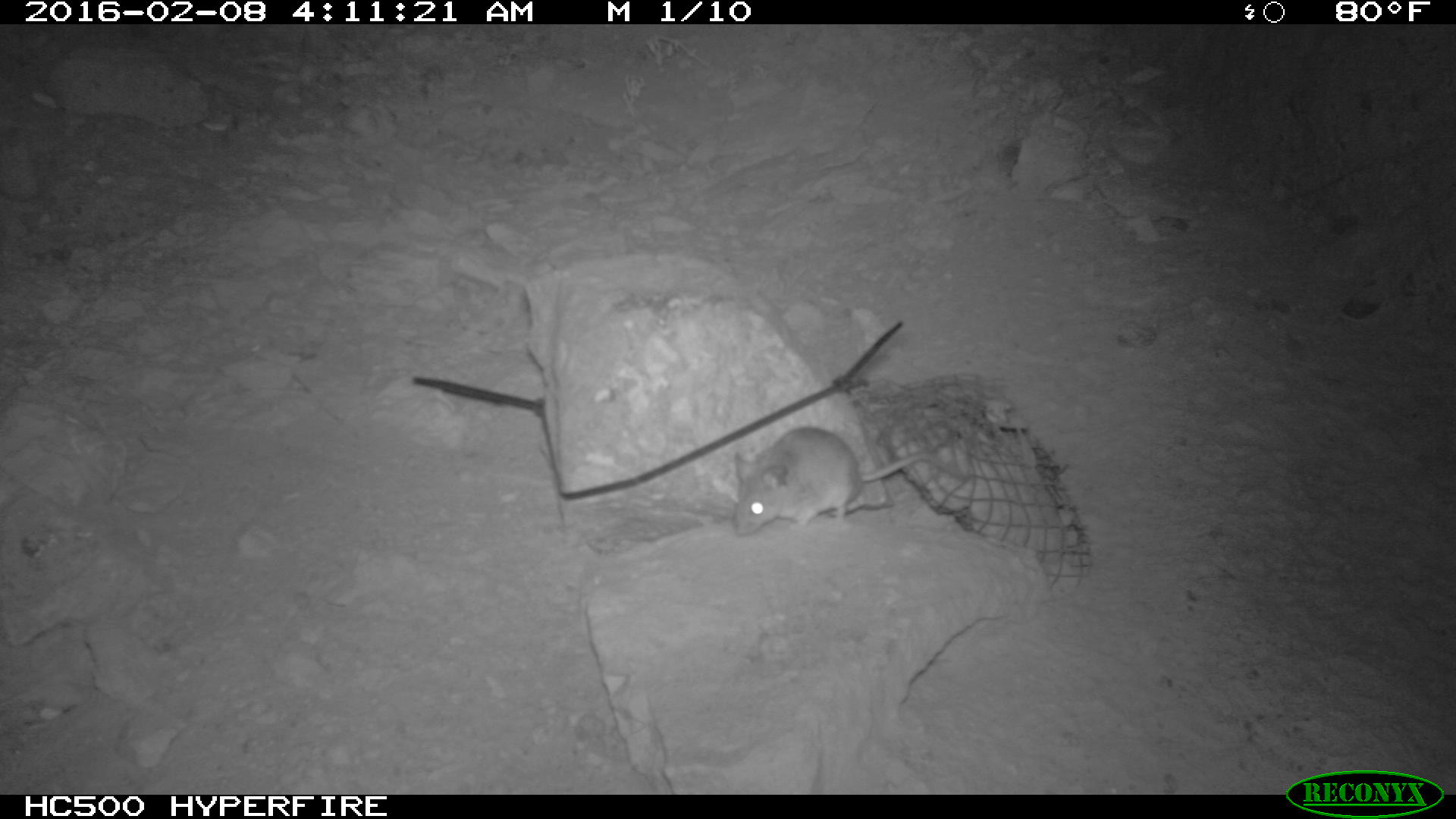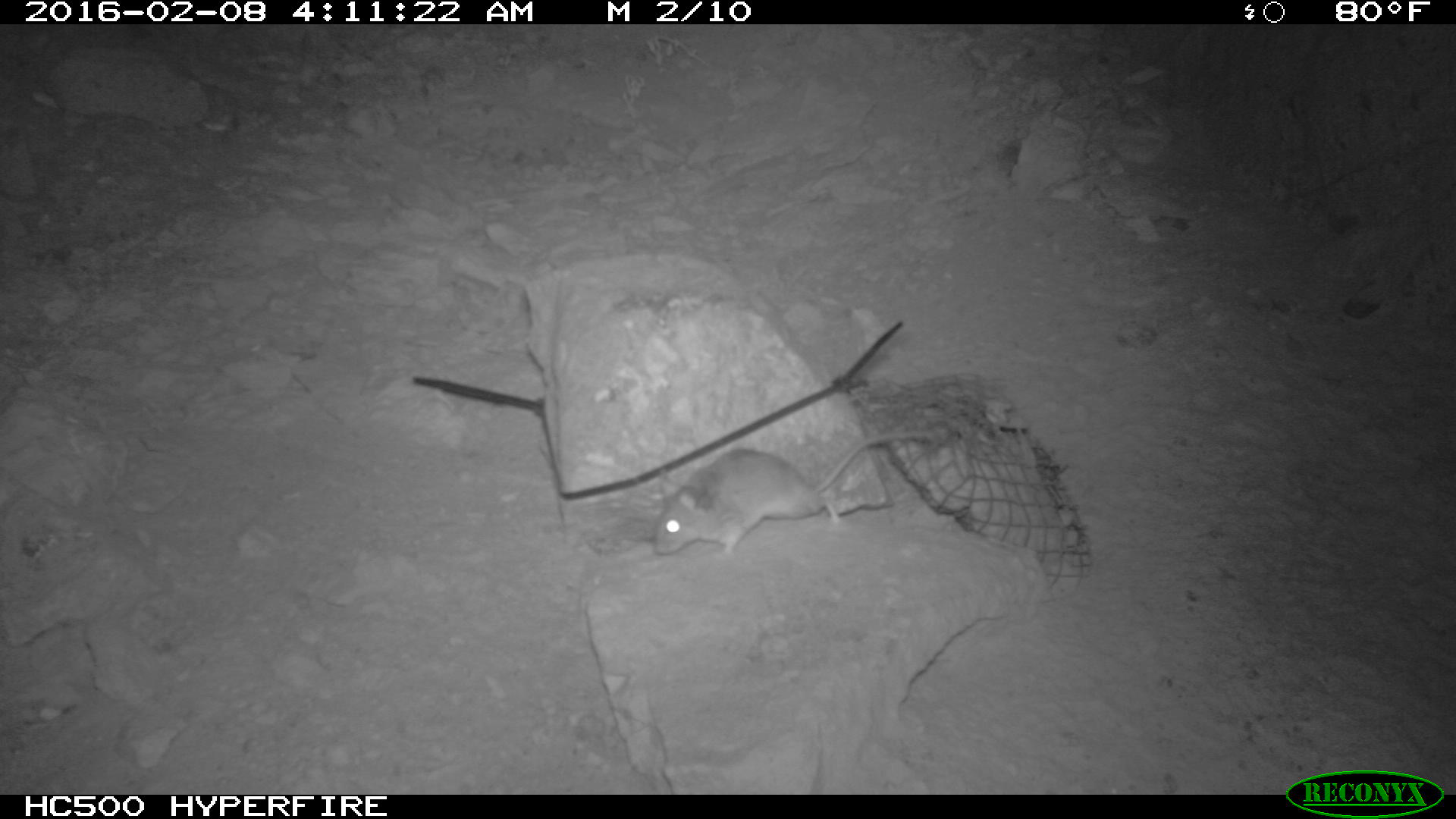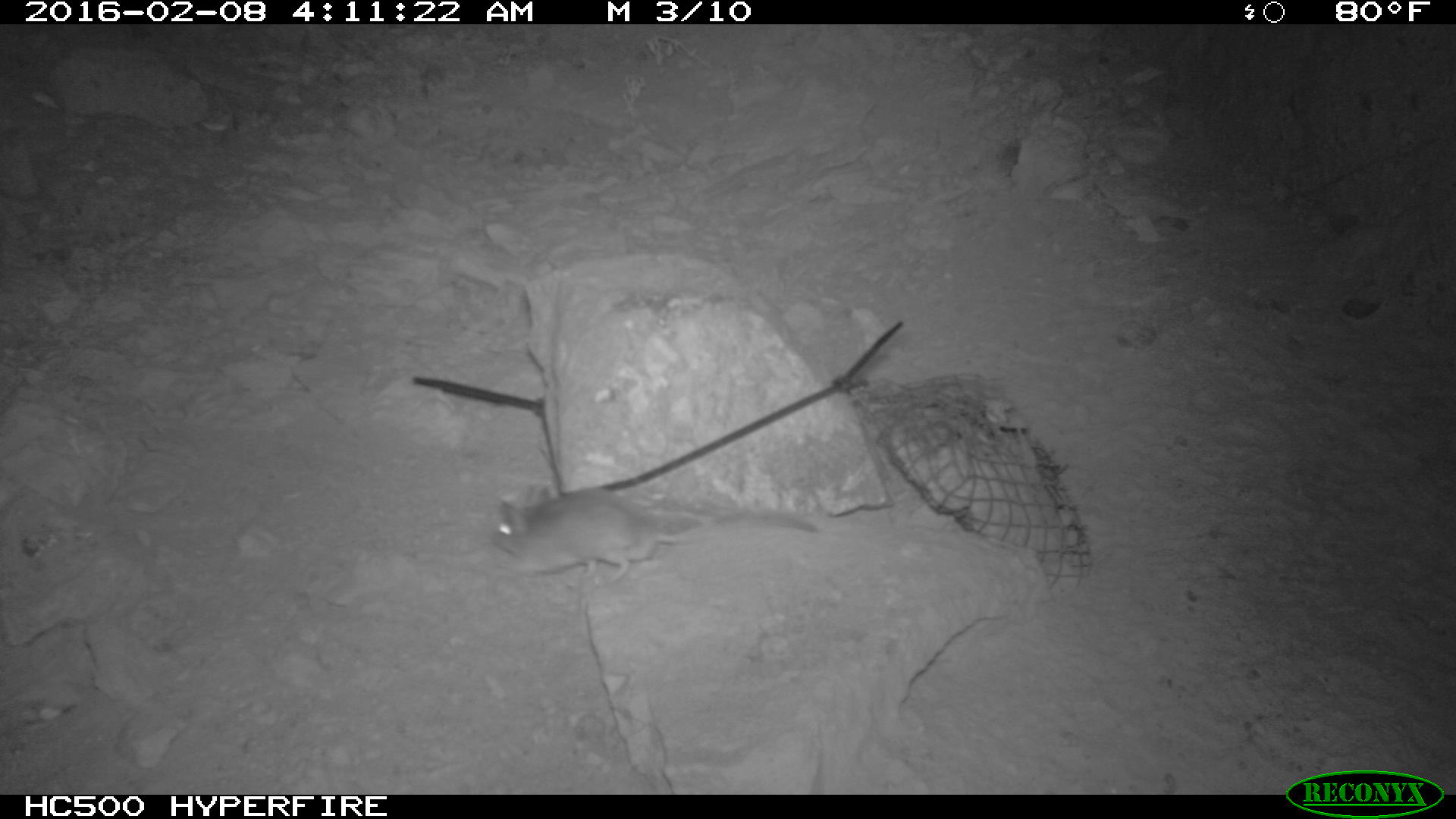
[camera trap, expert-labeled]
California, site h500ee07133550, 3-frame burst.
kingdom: Animalia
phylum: Chordata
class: Mammalia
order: Rodentia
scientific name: Rodentia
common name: rodent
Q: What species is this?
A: Rodent (Rodentia).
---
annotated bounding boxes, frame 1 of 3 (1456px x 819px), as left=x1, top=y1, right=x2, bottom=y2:
rodent: left=733, top=425, right=922, bottom=538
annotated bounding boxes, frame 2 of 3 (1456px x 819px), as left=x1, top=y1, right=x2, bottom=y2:
rodent: left=655, top=429, right=937, bottom=555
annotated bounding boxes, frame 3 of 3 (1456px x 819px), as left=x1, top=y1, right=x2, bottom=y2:
rodent: left=497, top=486, right=824, bottom=588